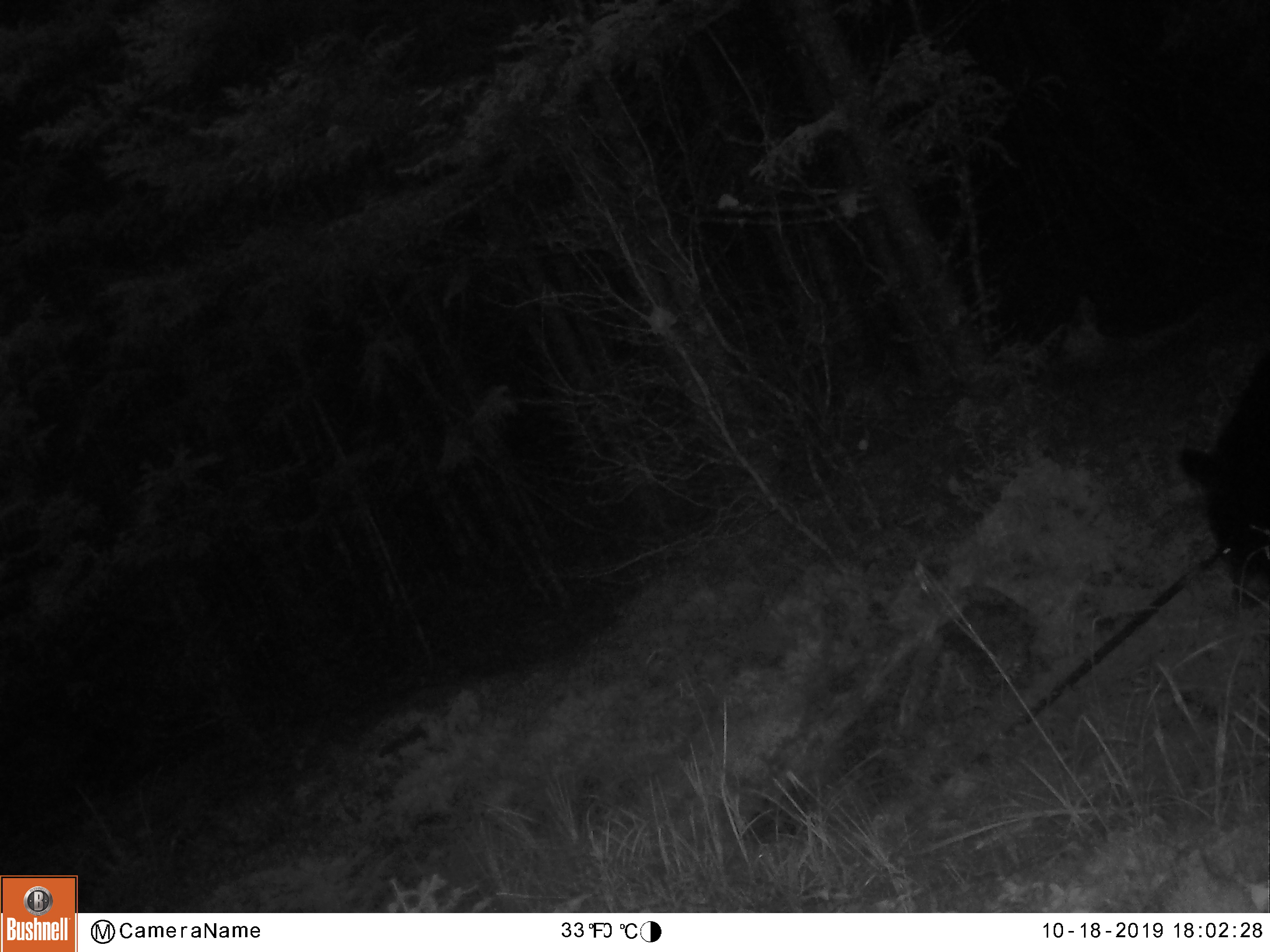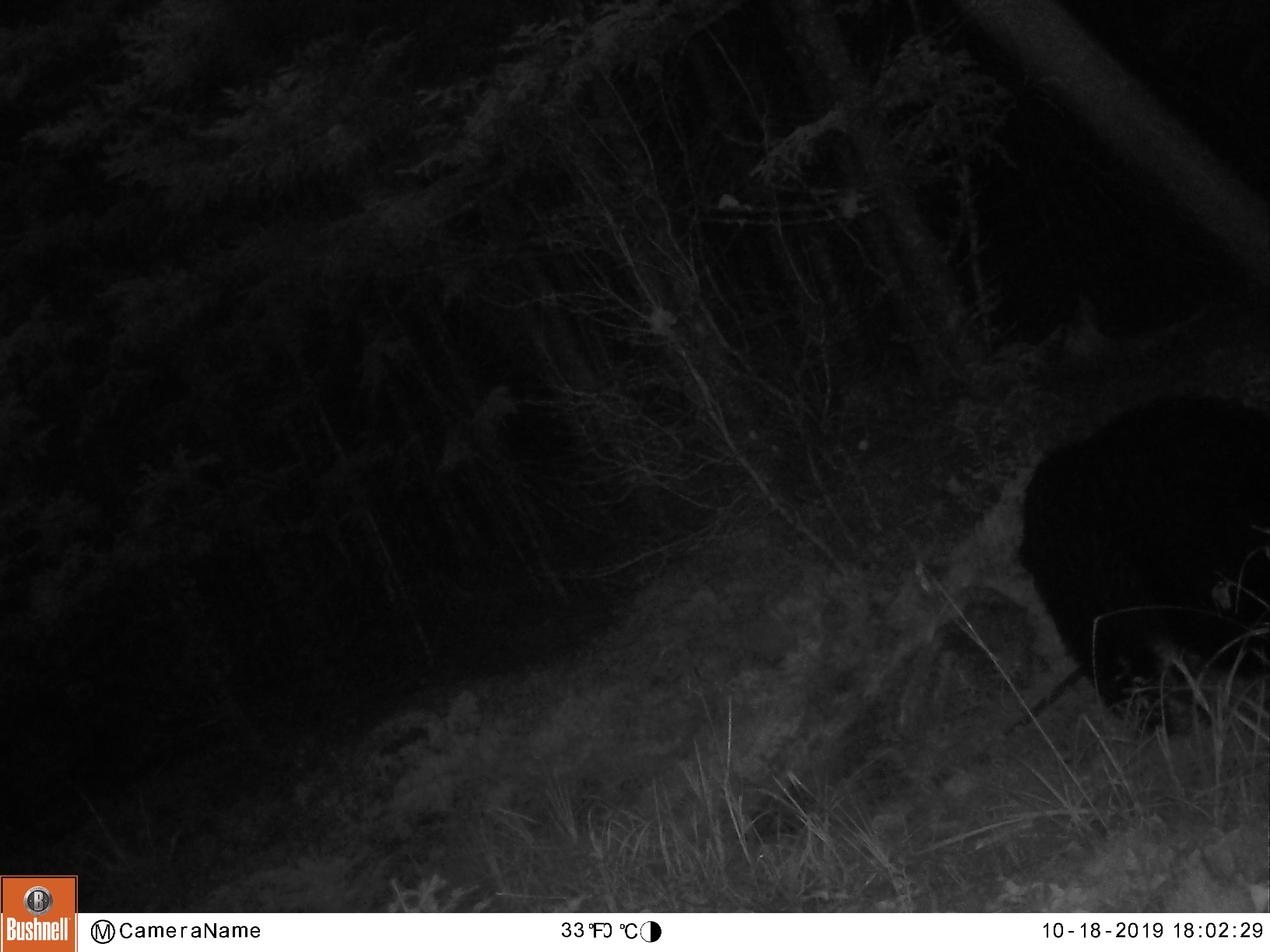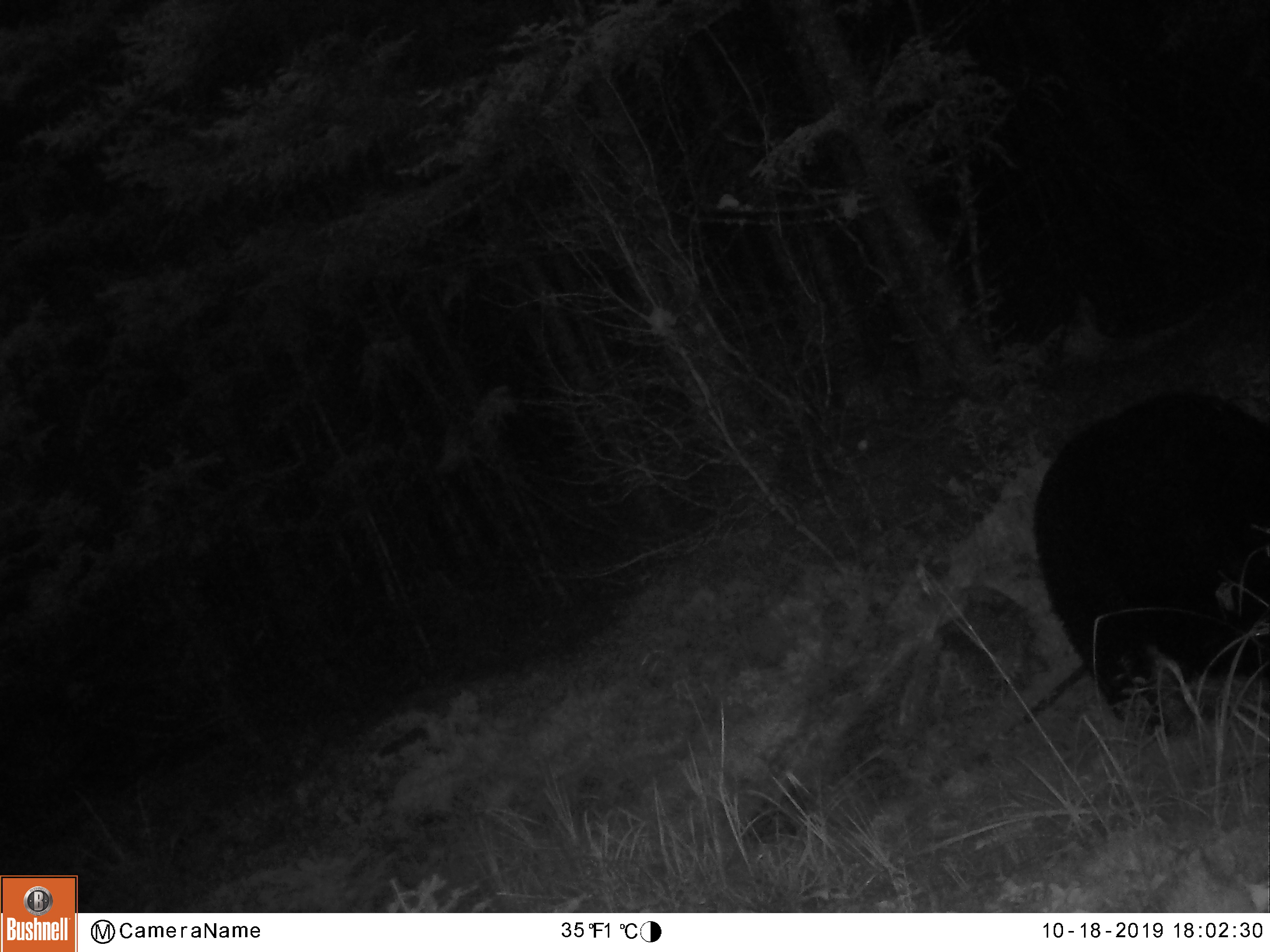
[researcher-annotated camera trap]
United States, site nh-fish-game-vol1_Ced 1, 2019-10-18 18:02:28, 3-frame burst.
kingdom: Animalia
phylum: Chordata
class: Mammalia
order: Carnivora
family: Ursidae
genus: Ursus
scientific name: Ursus americanus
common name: black bear